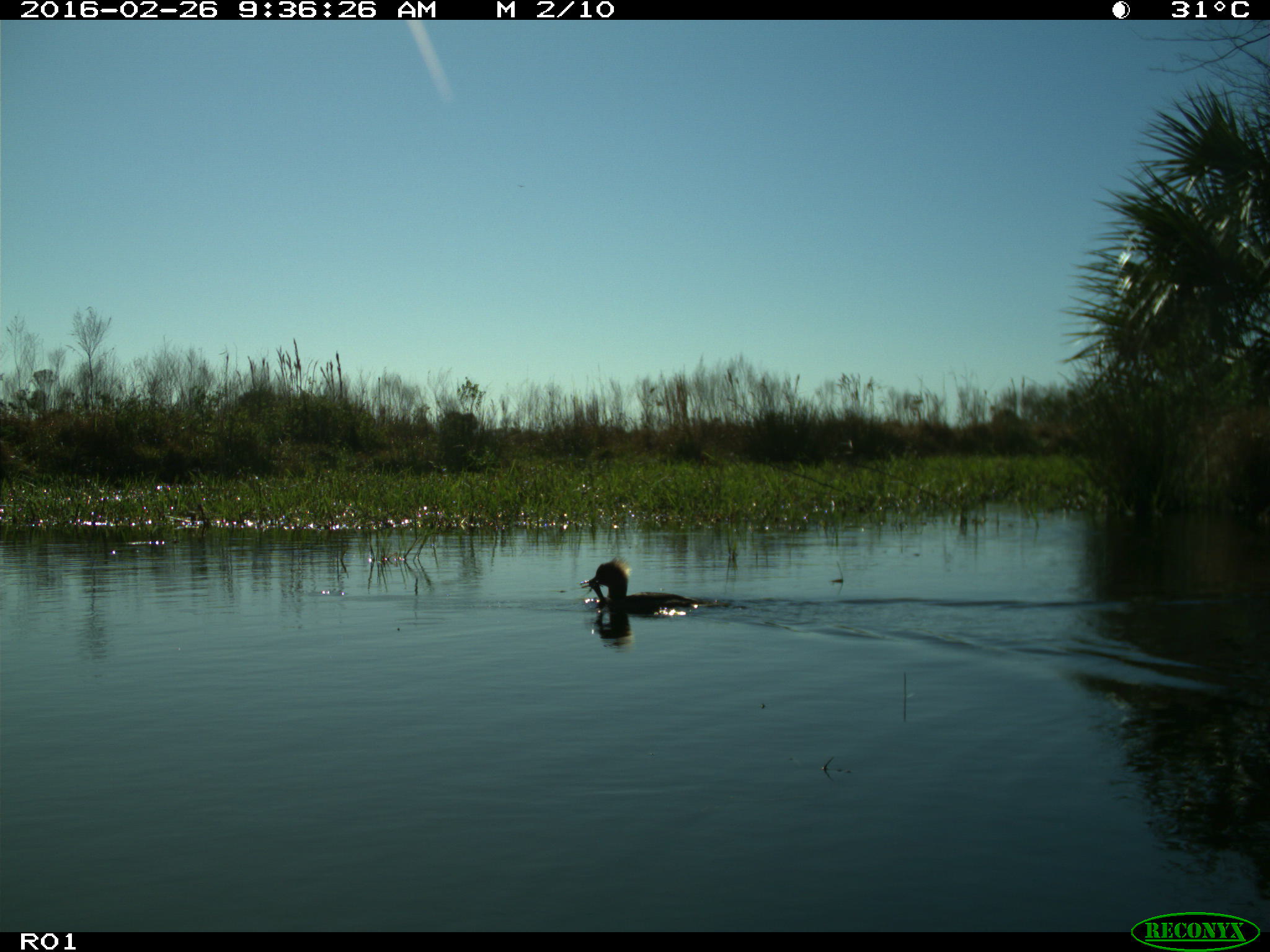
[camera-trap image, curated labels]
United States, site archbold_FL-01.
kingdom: Animalia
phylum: Chordata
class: Aves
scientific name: Aves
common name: birds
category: unidentified bird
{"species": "unidentified bird (birds) (Aves)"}